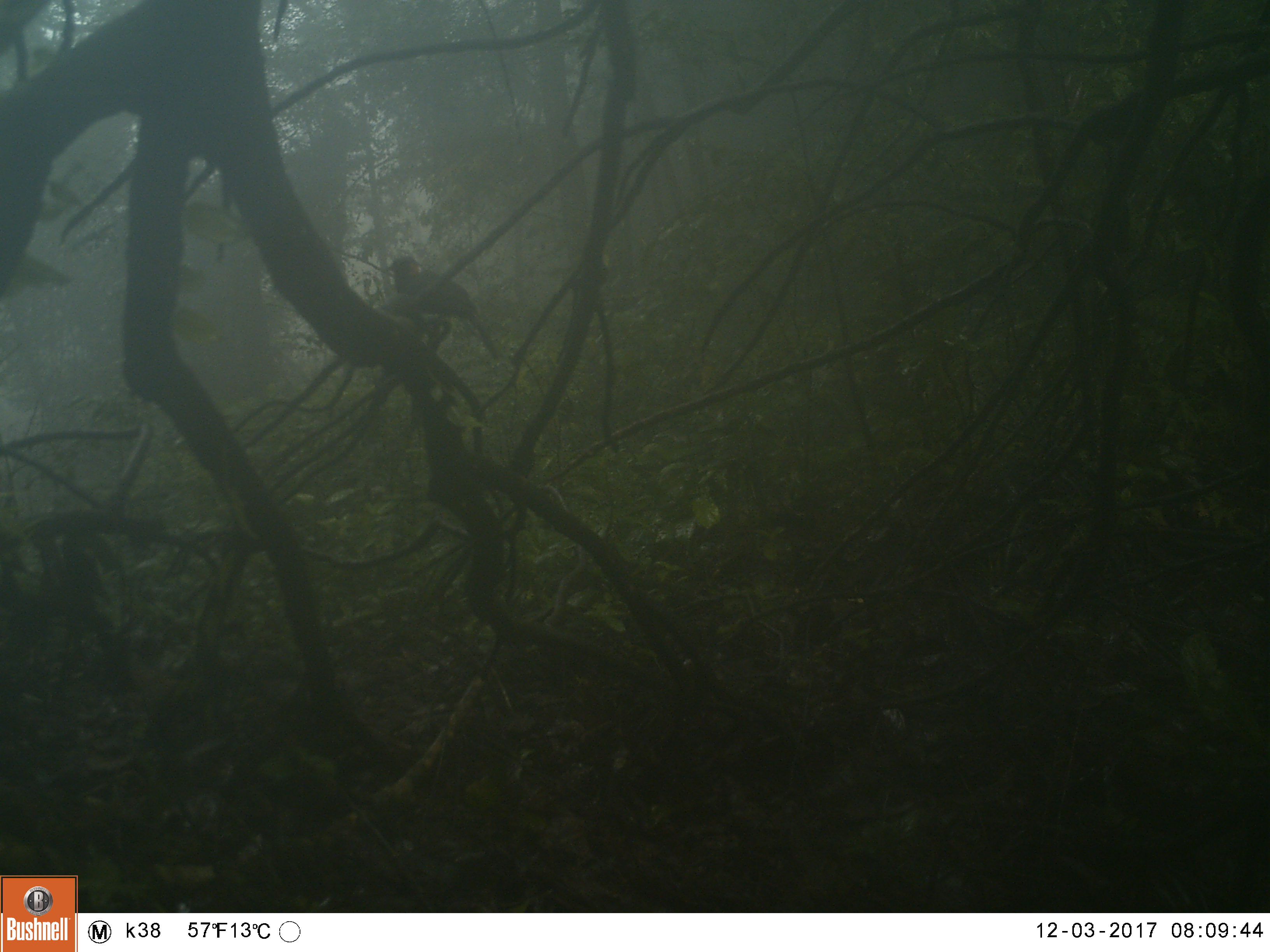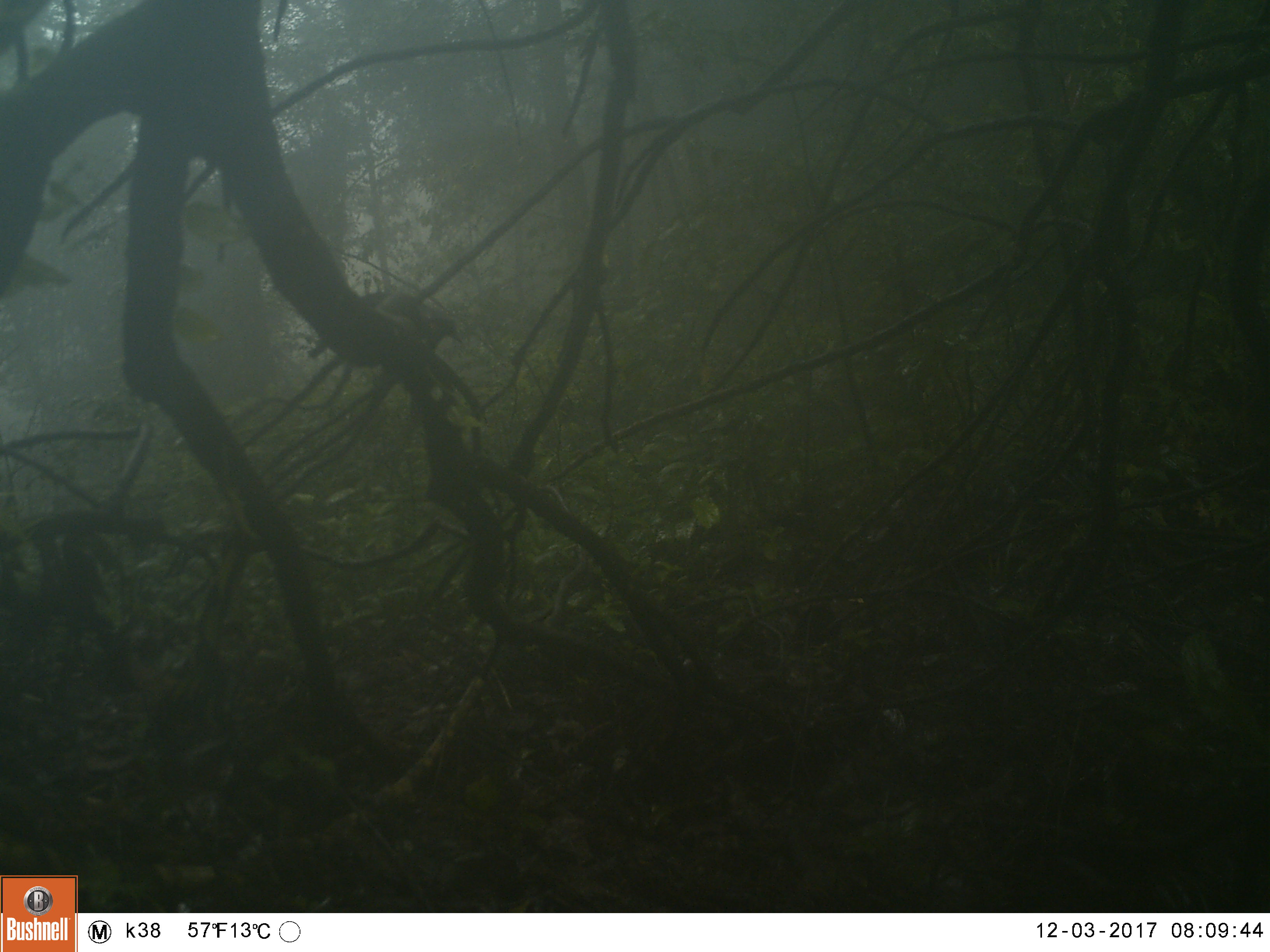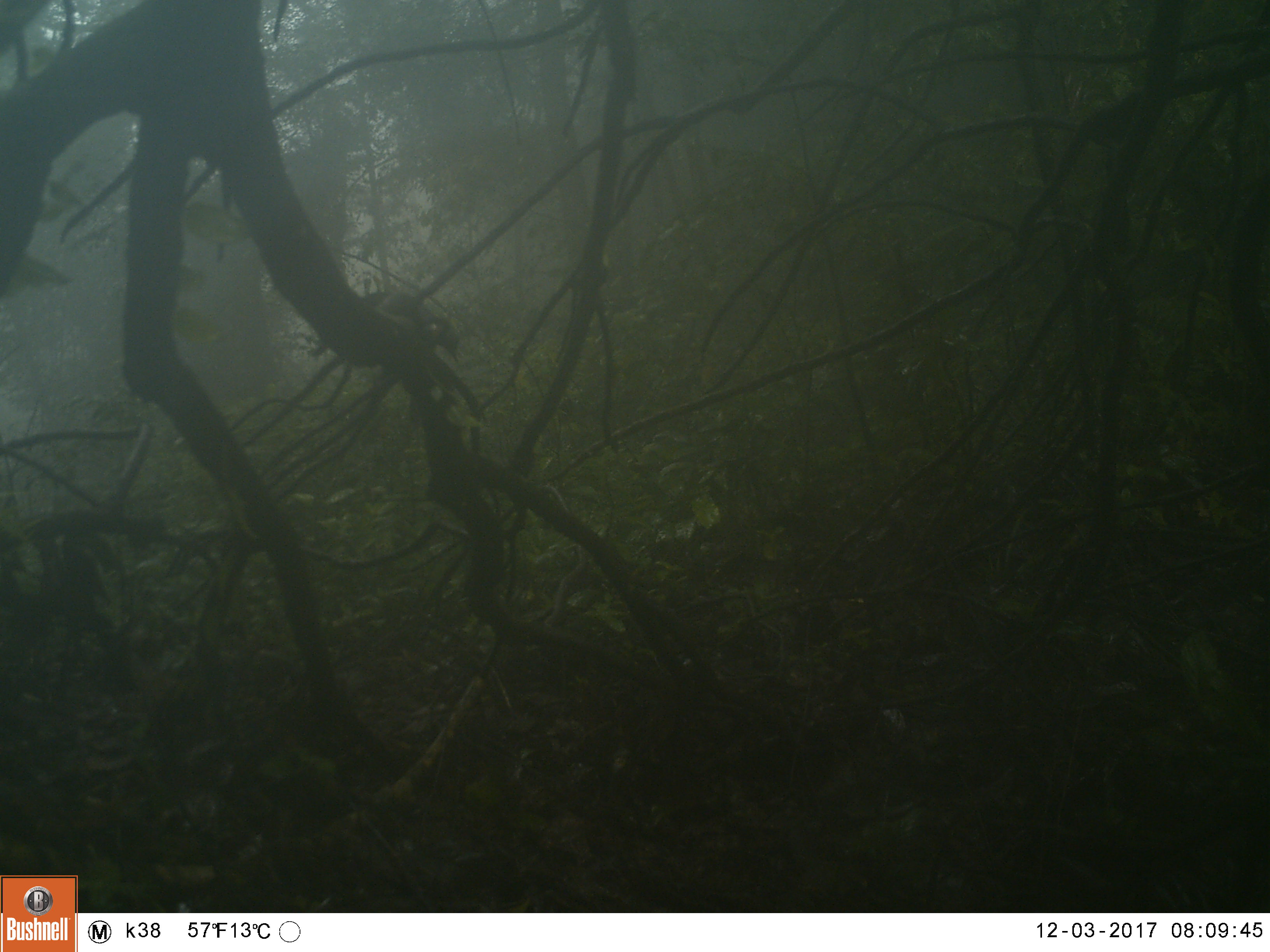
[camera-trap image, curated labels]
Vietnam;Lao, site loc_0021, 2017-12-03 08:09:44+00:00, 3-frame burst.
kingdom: Animalia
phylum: Chordata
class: Aves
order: Passeriformes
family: Leiothrichidae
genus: Garrulax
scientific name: Garrulax castanotis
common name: rufous-cheeked laughingthrush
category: rufous cheeked laughingthrush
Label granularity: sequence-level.